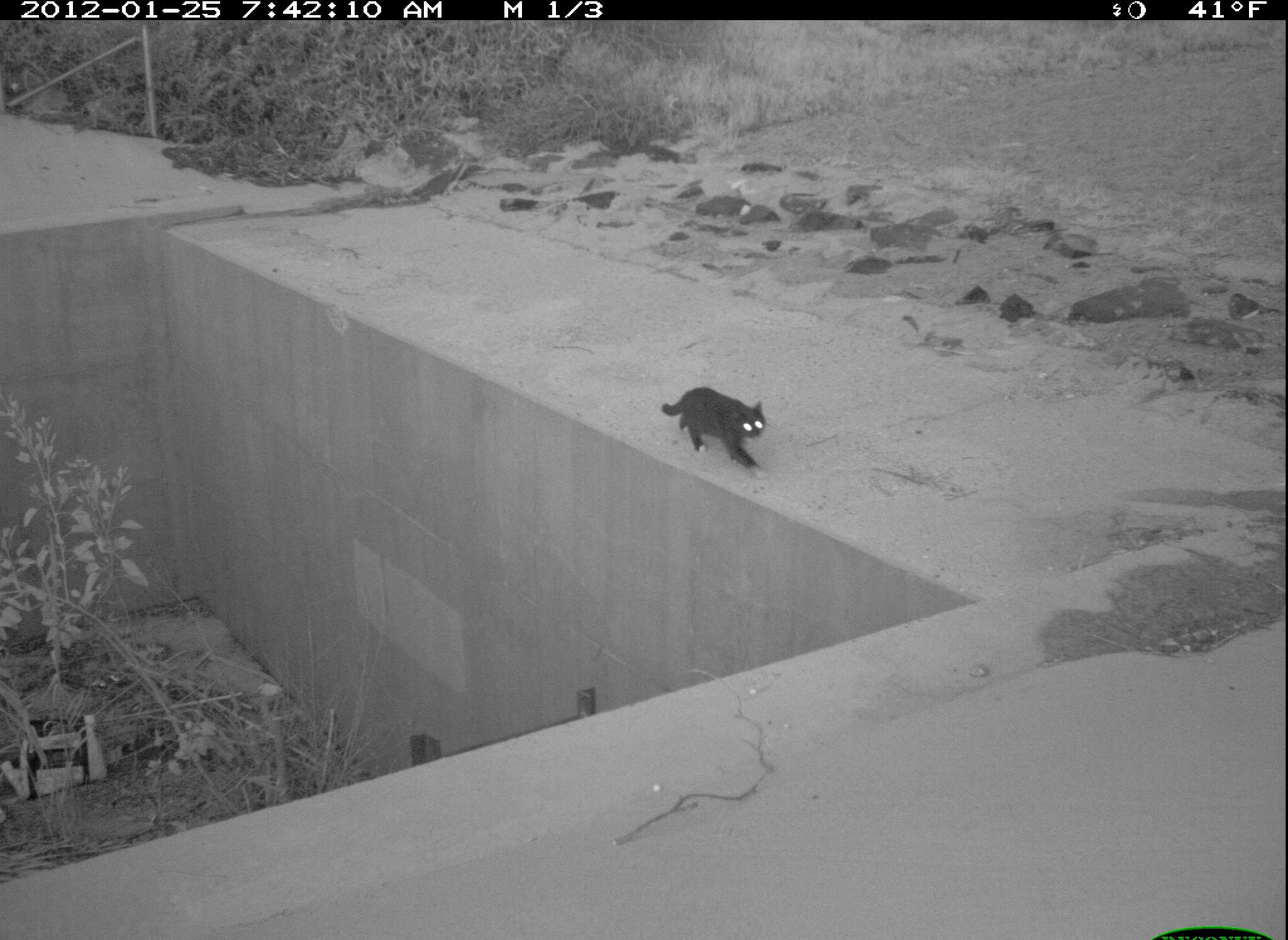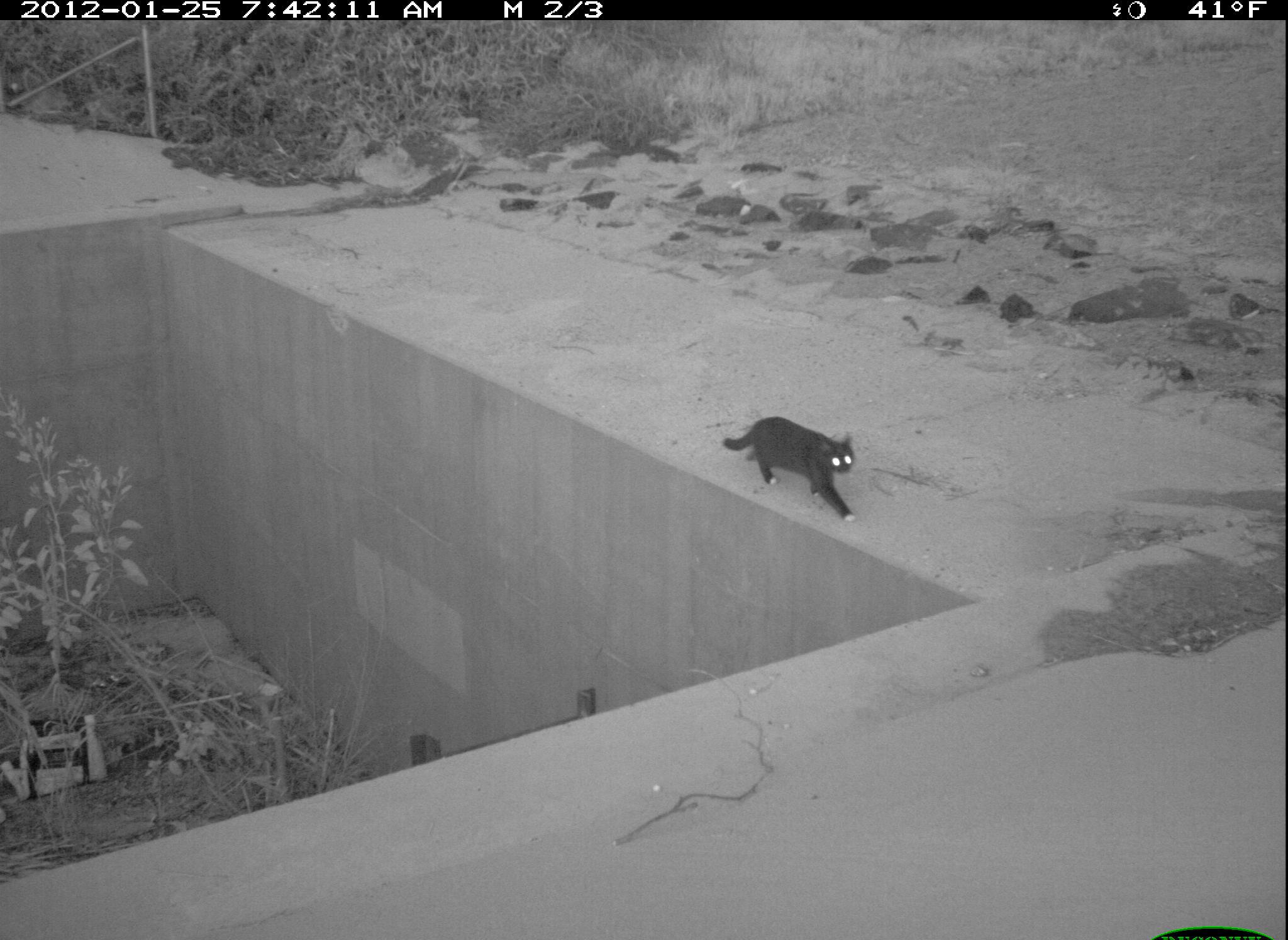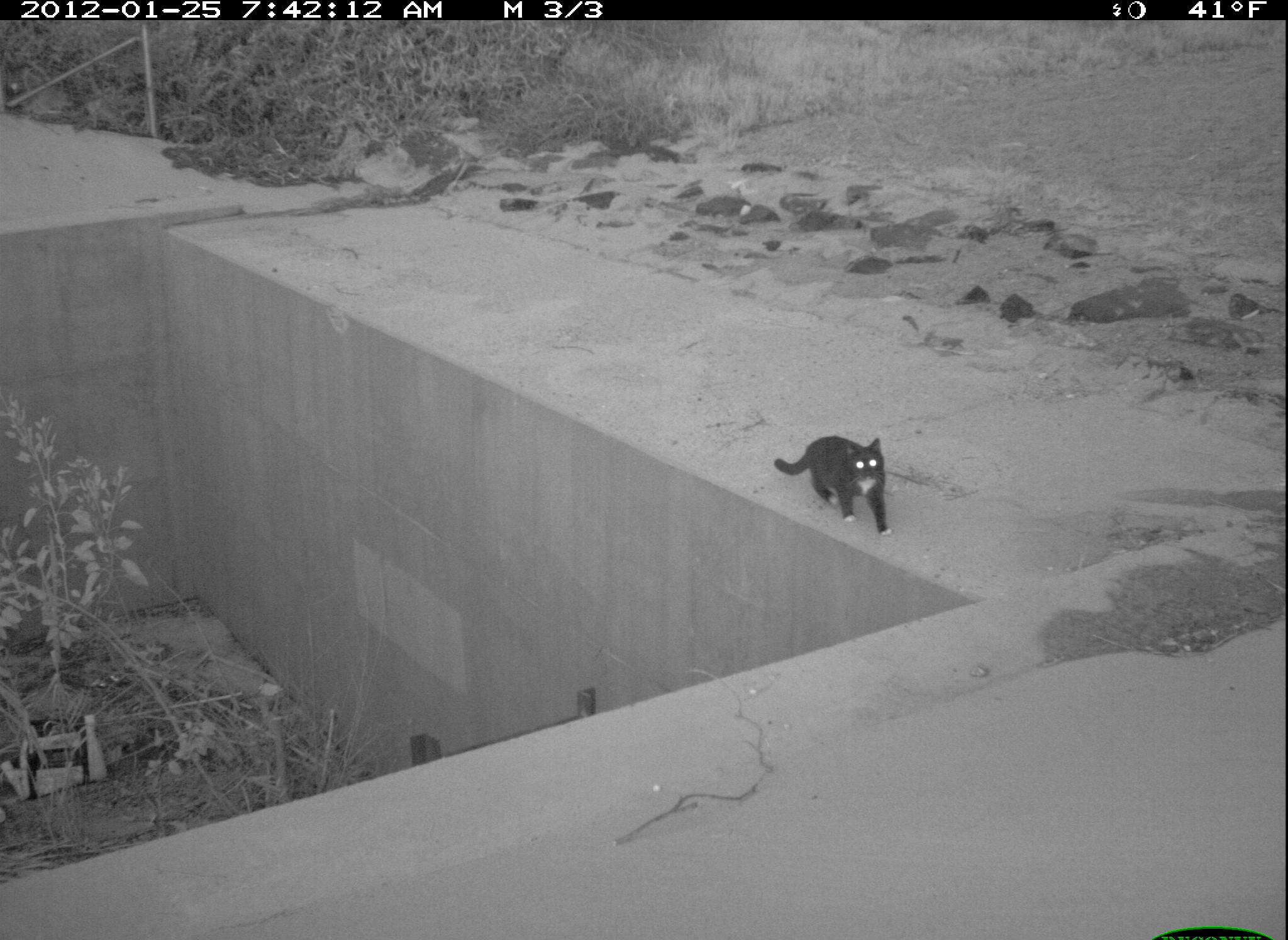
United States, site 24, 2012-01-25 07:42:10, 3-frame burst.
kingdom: Animalia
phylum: Chordata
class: Mammalia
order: Carnivora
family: Felidae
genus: Felis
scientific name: Felis catus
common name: cat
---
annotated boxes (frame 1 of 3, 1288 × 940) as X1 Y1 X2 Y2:
cat: 661 387 766 477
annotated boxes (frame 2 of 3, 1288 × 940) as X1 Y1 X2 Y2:
cat: 722 416 856 524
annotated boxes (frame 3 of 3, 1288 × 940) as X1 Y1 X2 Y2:
cat: 774 435 892 537